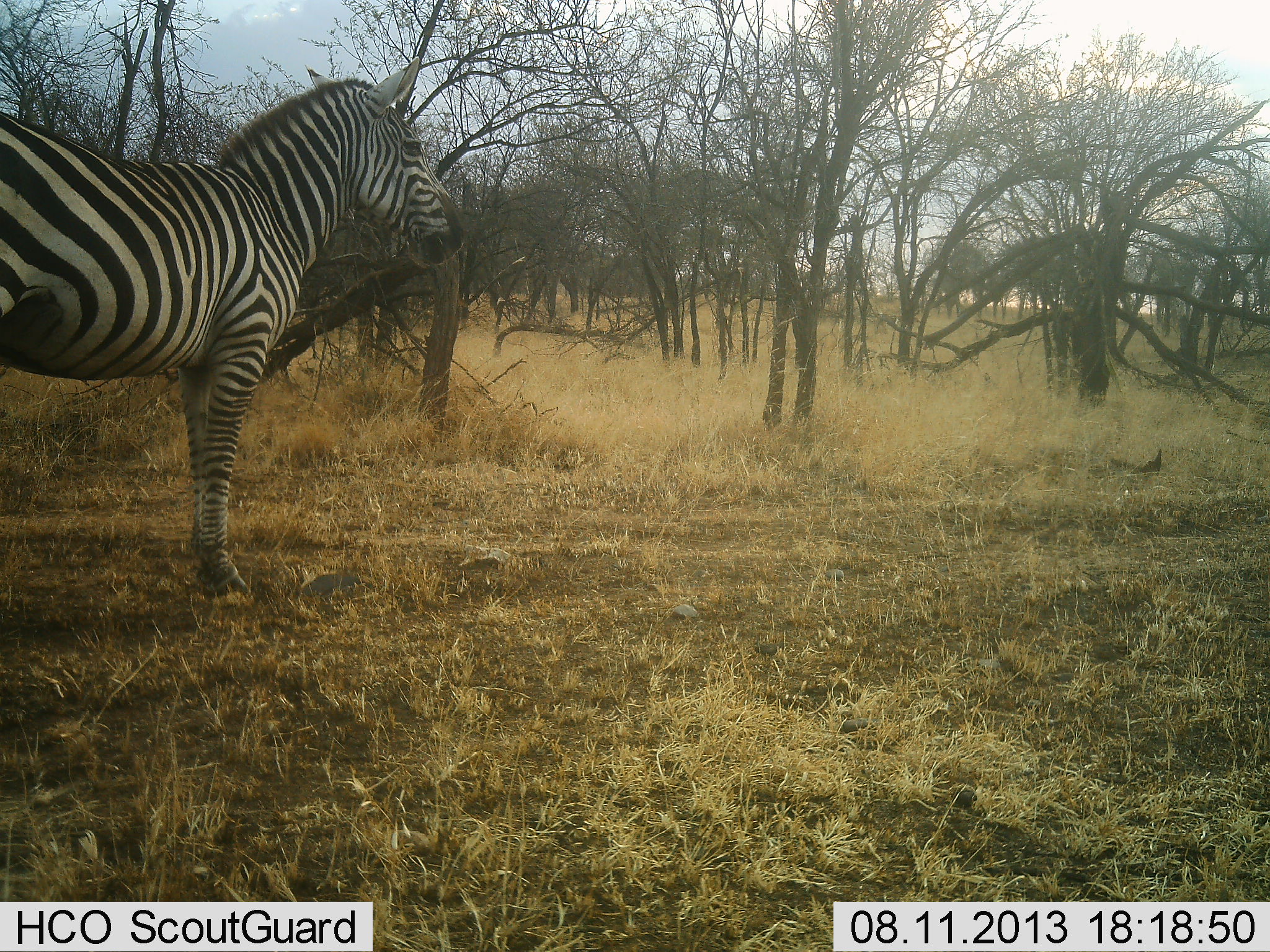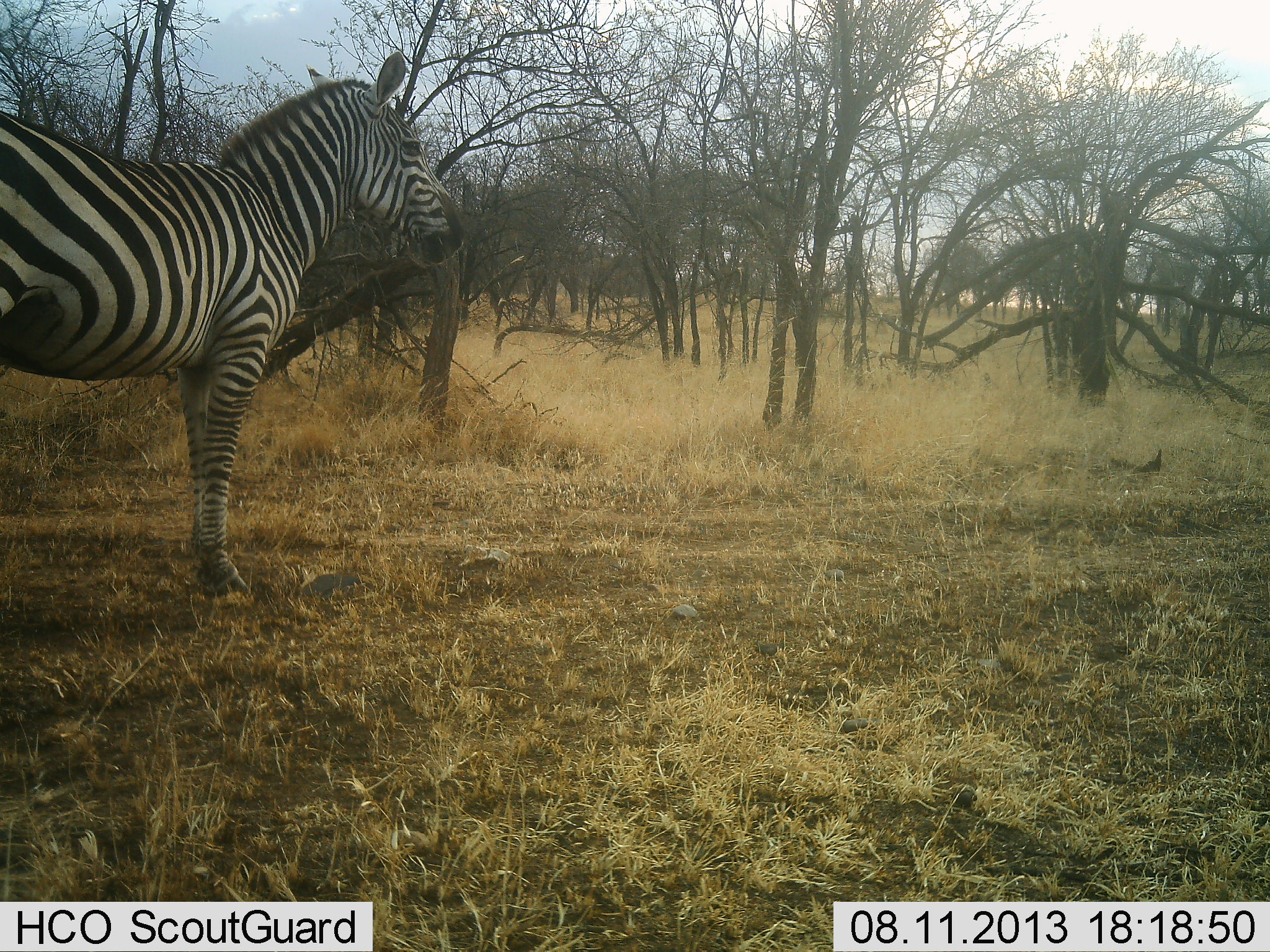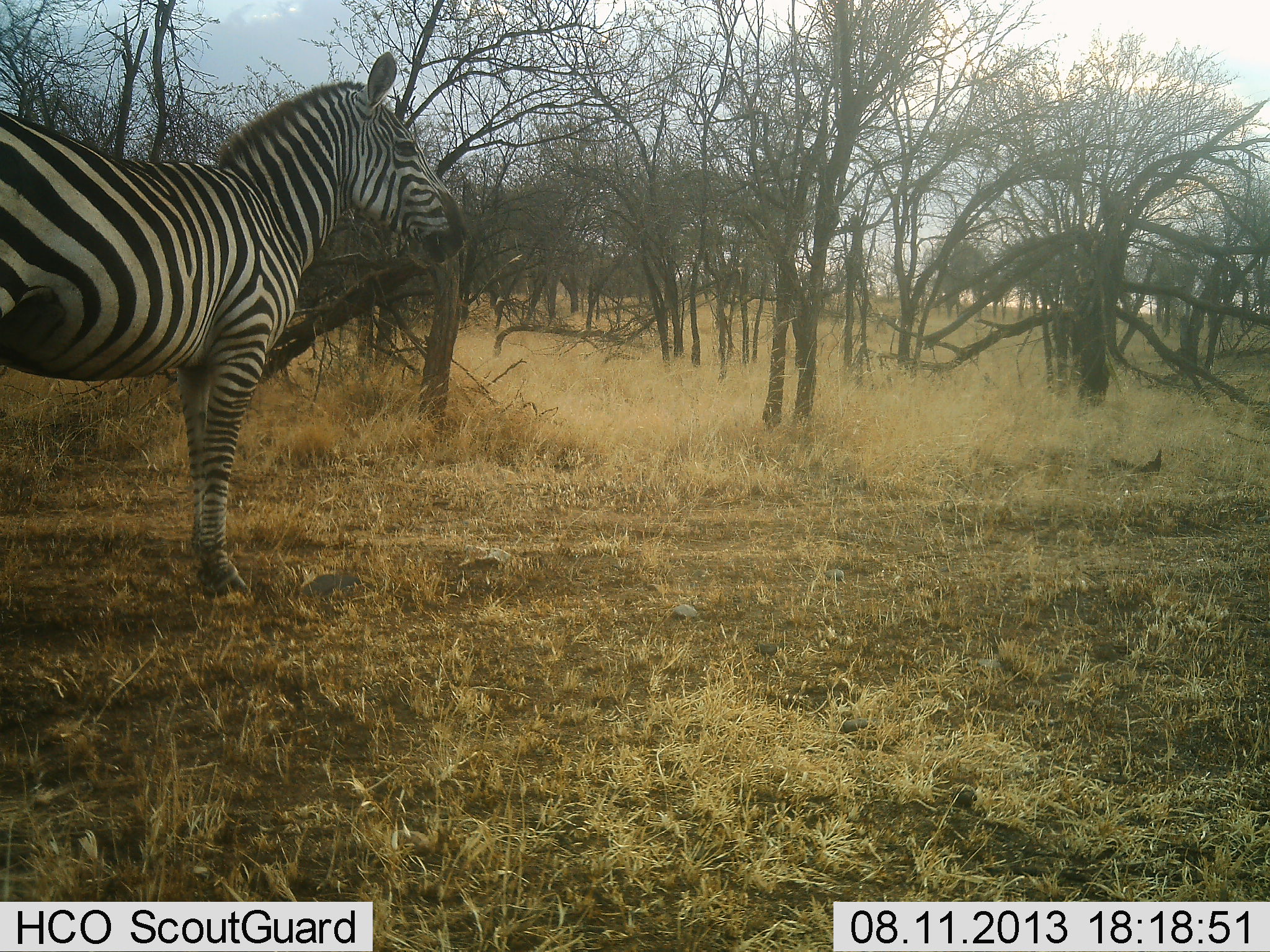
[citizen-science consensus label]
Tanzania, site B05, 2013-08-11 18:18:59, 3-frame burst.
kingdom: Animalia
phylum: Chordata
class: Mammalia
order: Perissodactyla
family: Equidae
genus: Equus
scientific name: Equus quagga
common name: plains zebra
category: zebra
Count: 1.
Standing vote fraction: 94%.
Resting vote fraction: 0%.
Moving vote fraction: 6%.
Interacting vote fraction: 6%.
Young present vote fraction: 0%.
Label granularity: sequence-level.